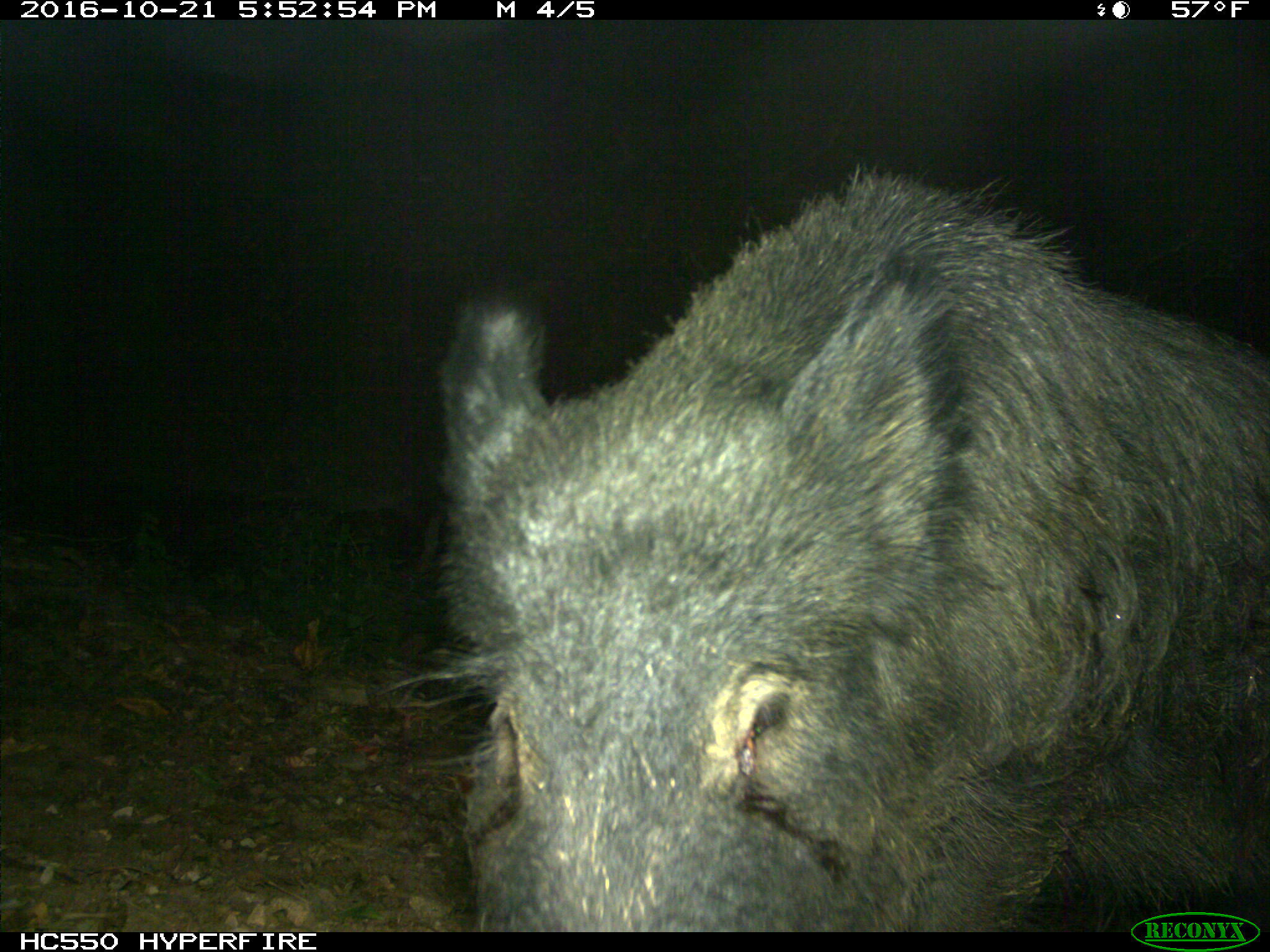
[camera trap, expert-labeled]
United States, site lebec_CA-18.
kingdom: Animalia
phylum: Chordata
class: Mammalia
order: Artiodactyla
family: Suidae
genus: Sus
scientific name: Sus scrofa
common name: wild boar